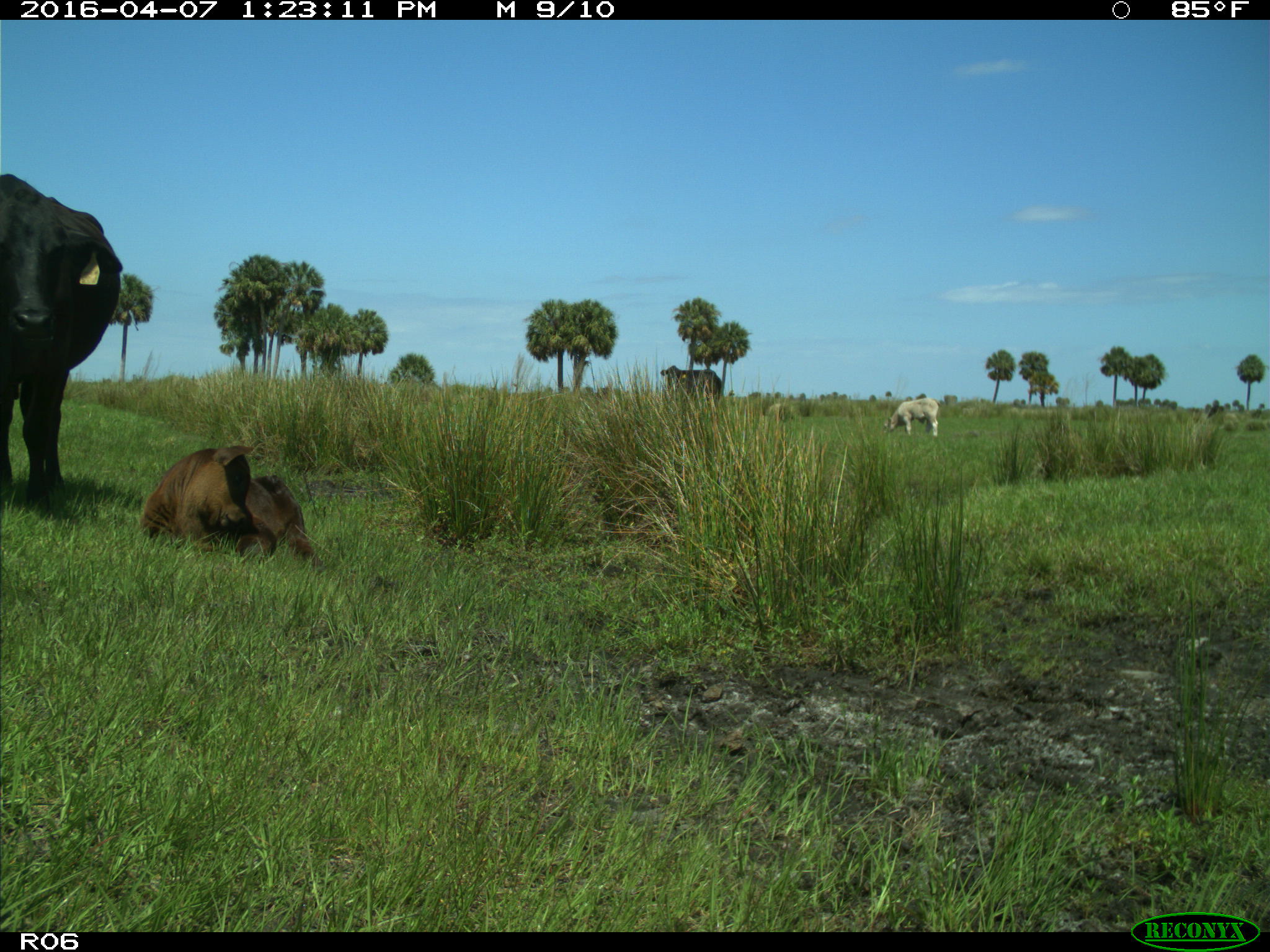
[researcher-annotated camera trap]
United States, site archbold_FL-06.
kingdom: Animalia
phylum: Chordata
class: Mammalia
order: Artiodactyla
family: Bovidae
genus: Bos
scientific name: Bos taurus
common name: domestic cow